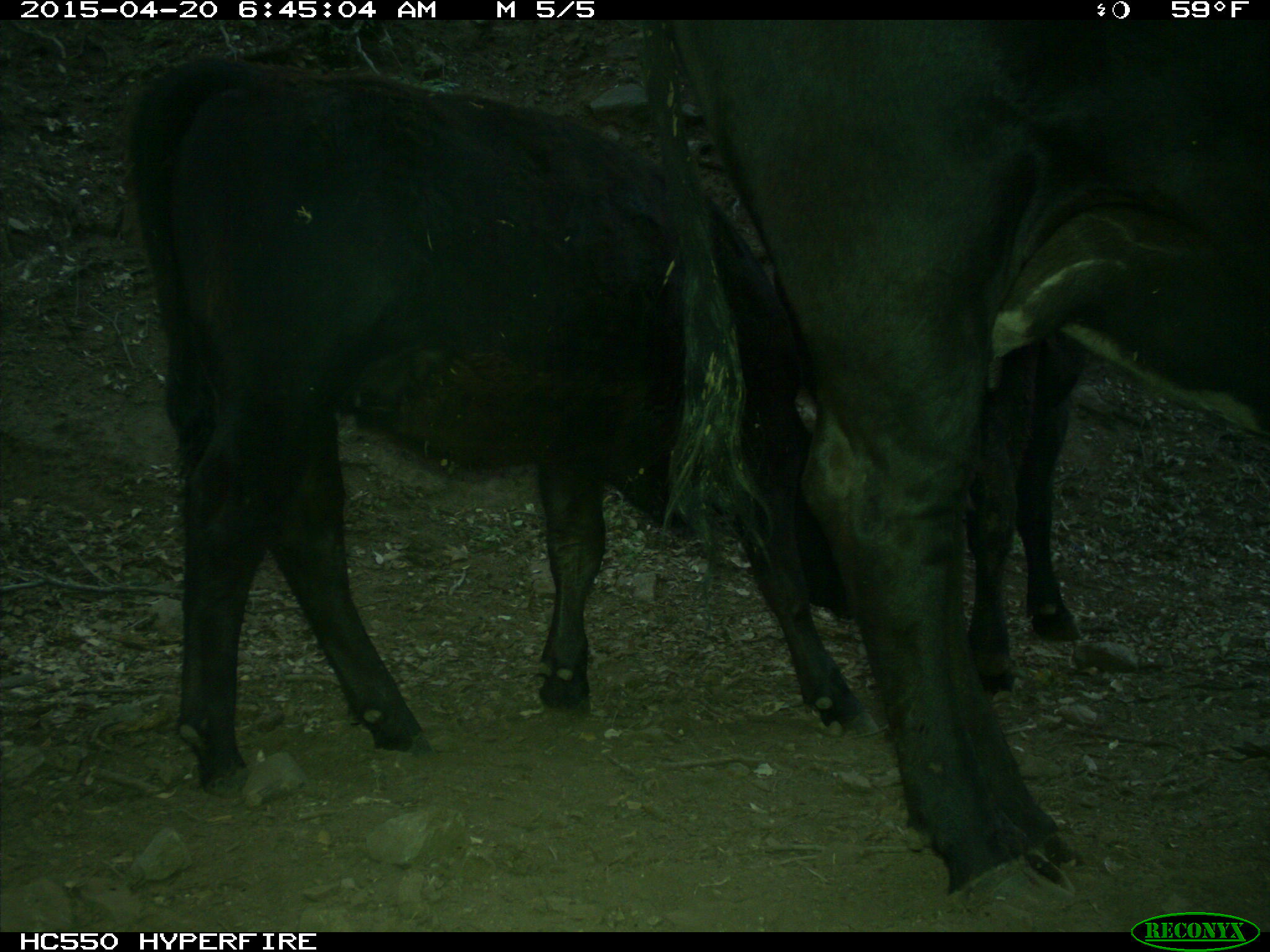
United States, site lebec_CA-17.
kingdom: Animalia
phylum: Chordata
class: Mammalia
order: Artiodactyla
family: Bovidae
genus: Bos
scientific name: Bos taurus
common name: domestic cow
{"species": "Bos taurus (domestic cow)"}